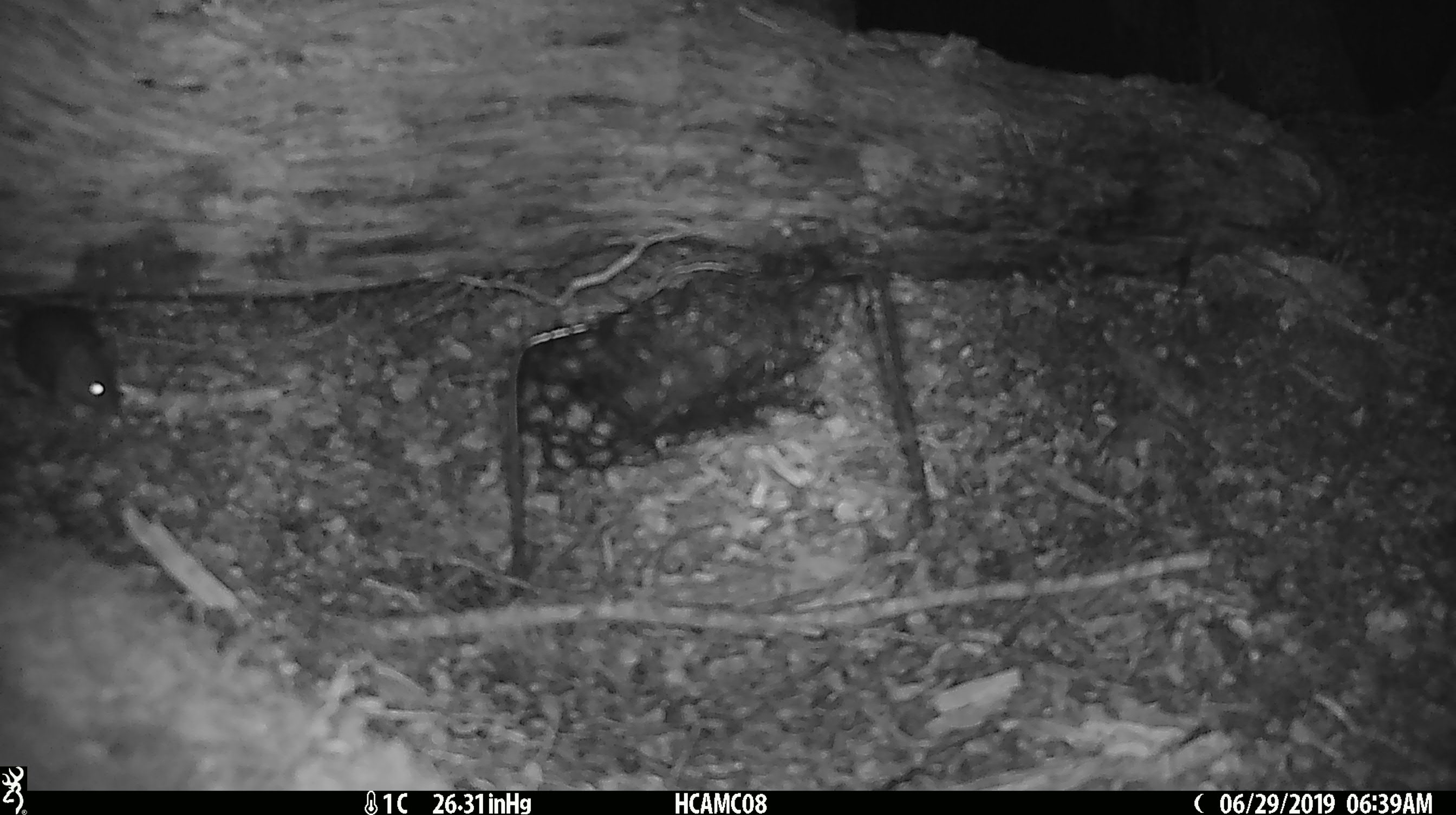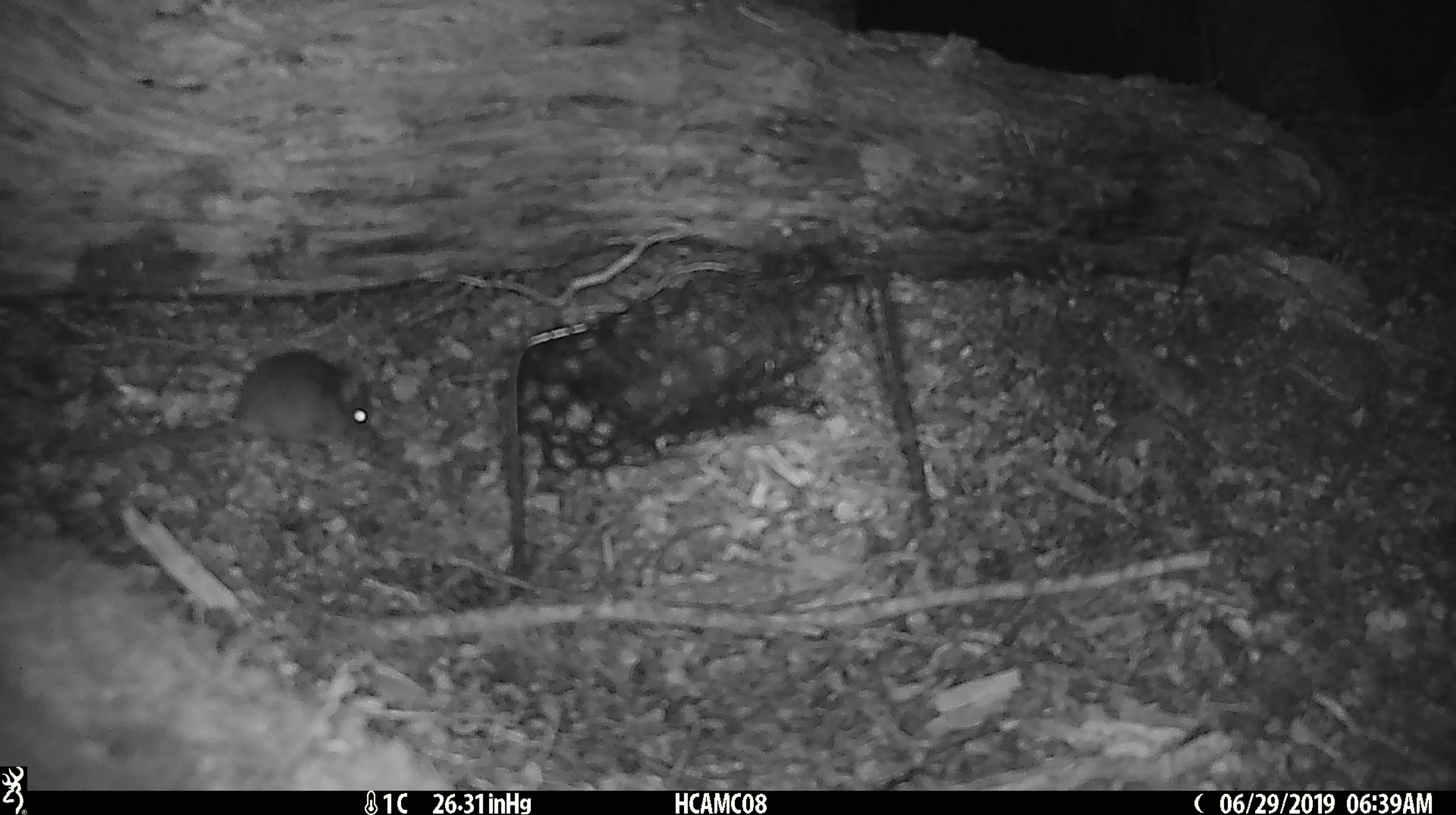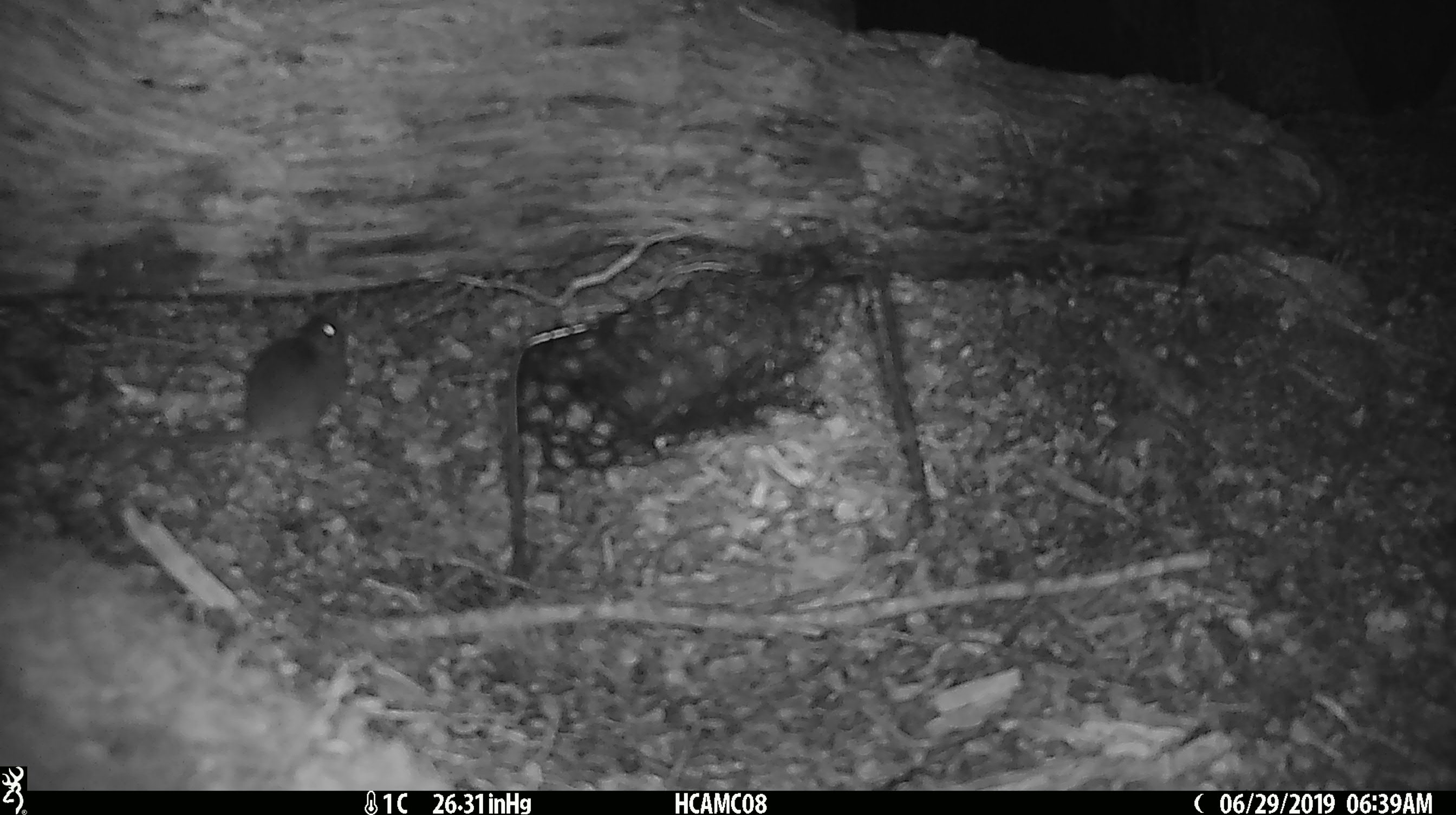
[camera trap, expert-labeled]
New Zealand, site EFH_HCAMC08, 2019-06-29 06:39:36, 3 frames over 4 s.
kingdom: Animalia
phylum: Chordata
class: Mammalia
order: Rodentia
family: Muridae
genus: Mus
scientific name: Mus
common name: mouse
Mouse (Mus).